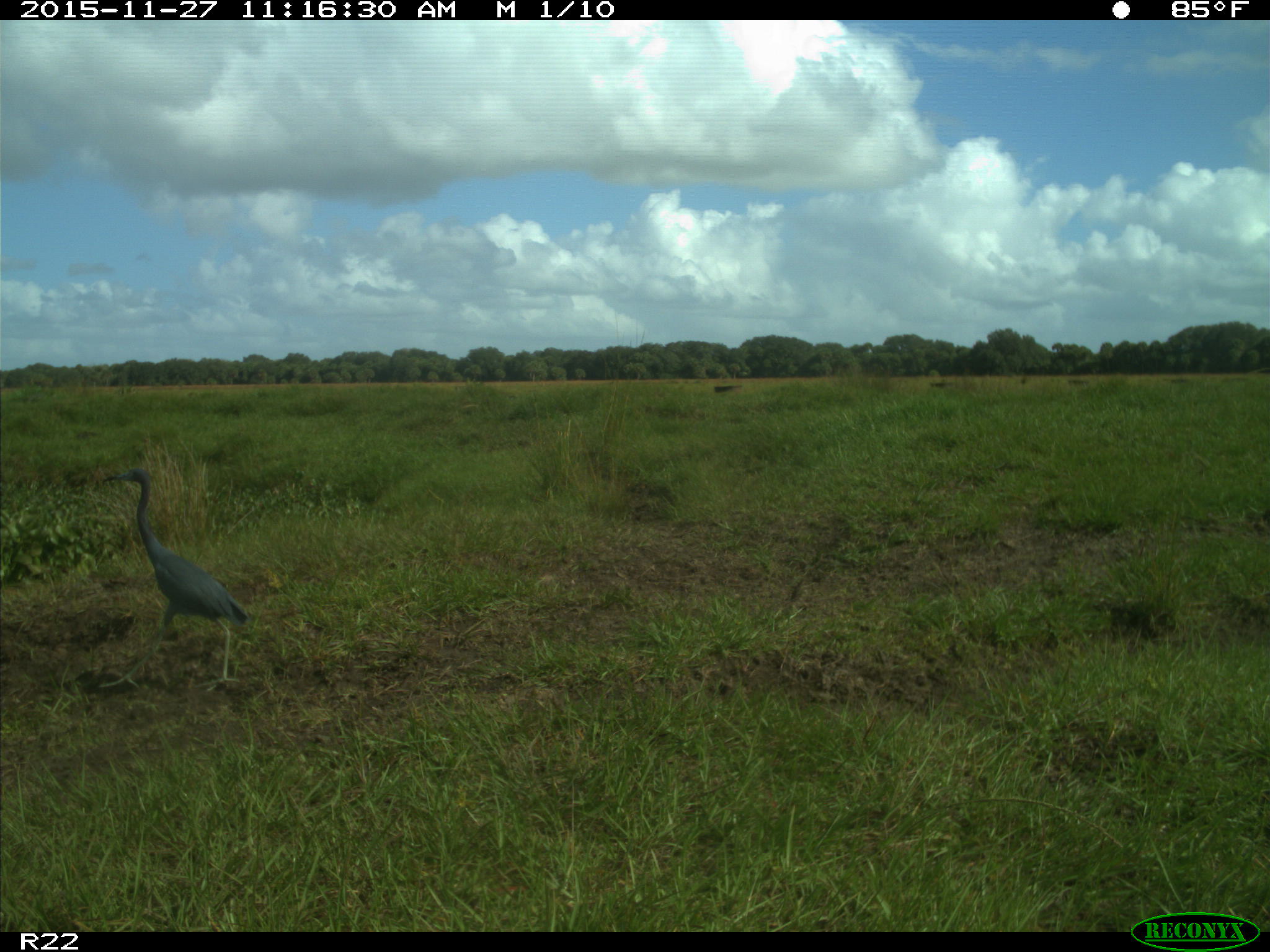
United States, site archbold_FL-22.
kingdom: Animalia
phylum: Chordata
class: Aves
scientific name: Aves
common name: birds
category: unidentified bird